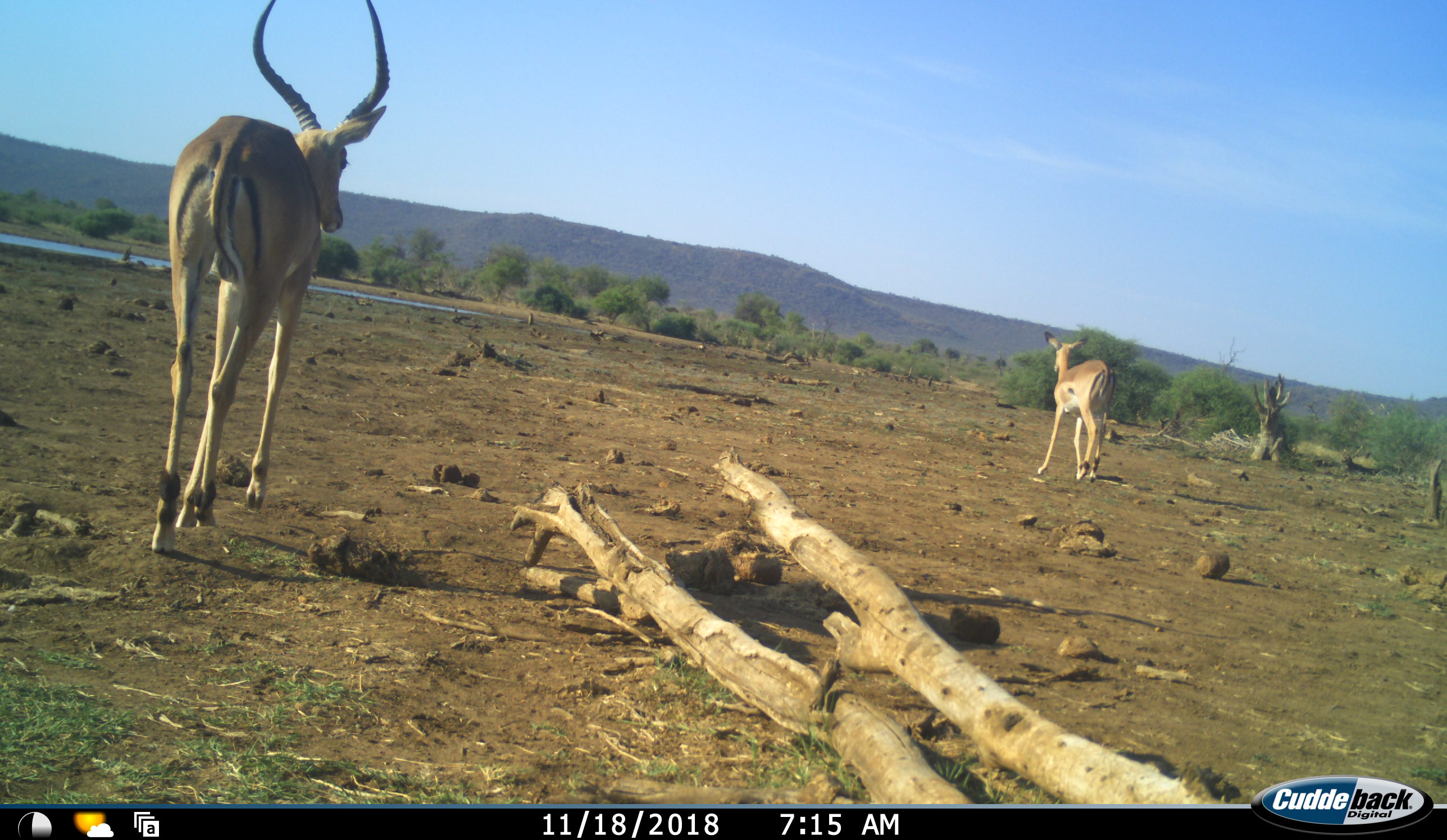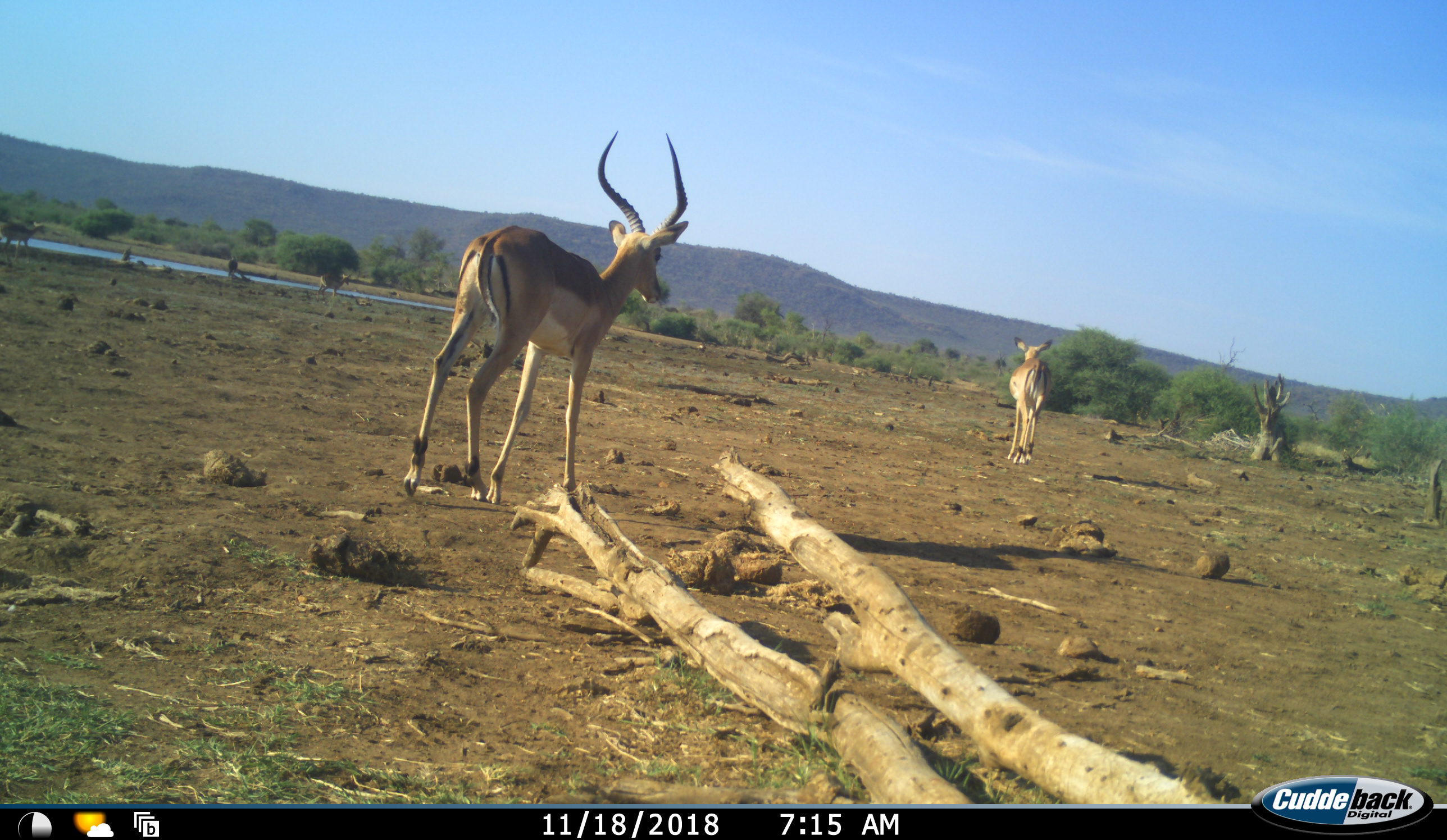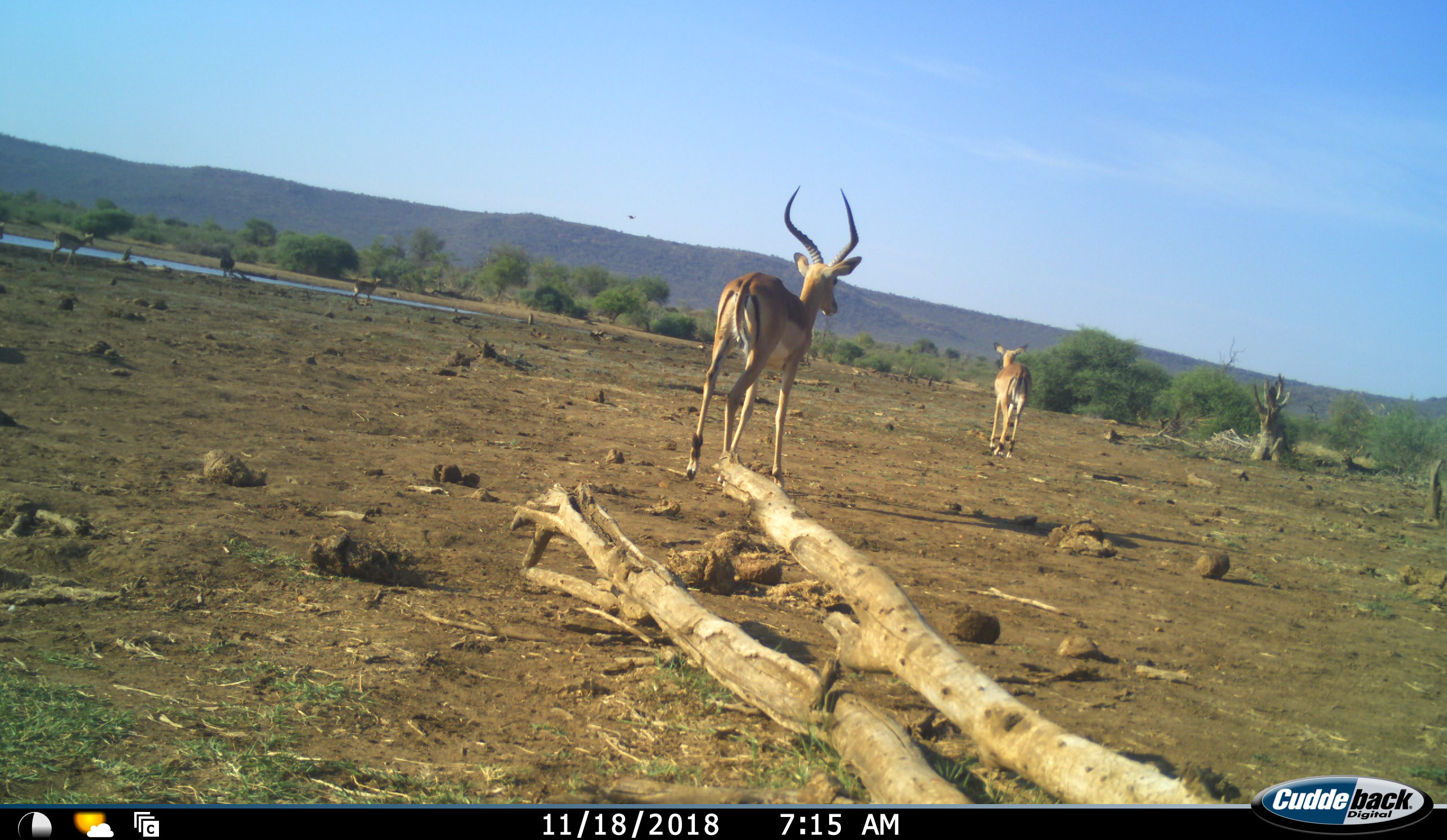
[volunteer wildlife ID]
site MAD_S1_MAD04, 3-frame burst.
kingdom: Animalia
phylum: Chordata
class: Mammalia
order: Artiodactyla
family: Bovidae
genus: Aepyceros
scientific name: Aepyceros melampus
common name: impala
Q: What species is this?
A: Impala (Aepyceros melampus).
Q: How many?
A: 2.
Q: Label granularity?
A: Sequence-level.